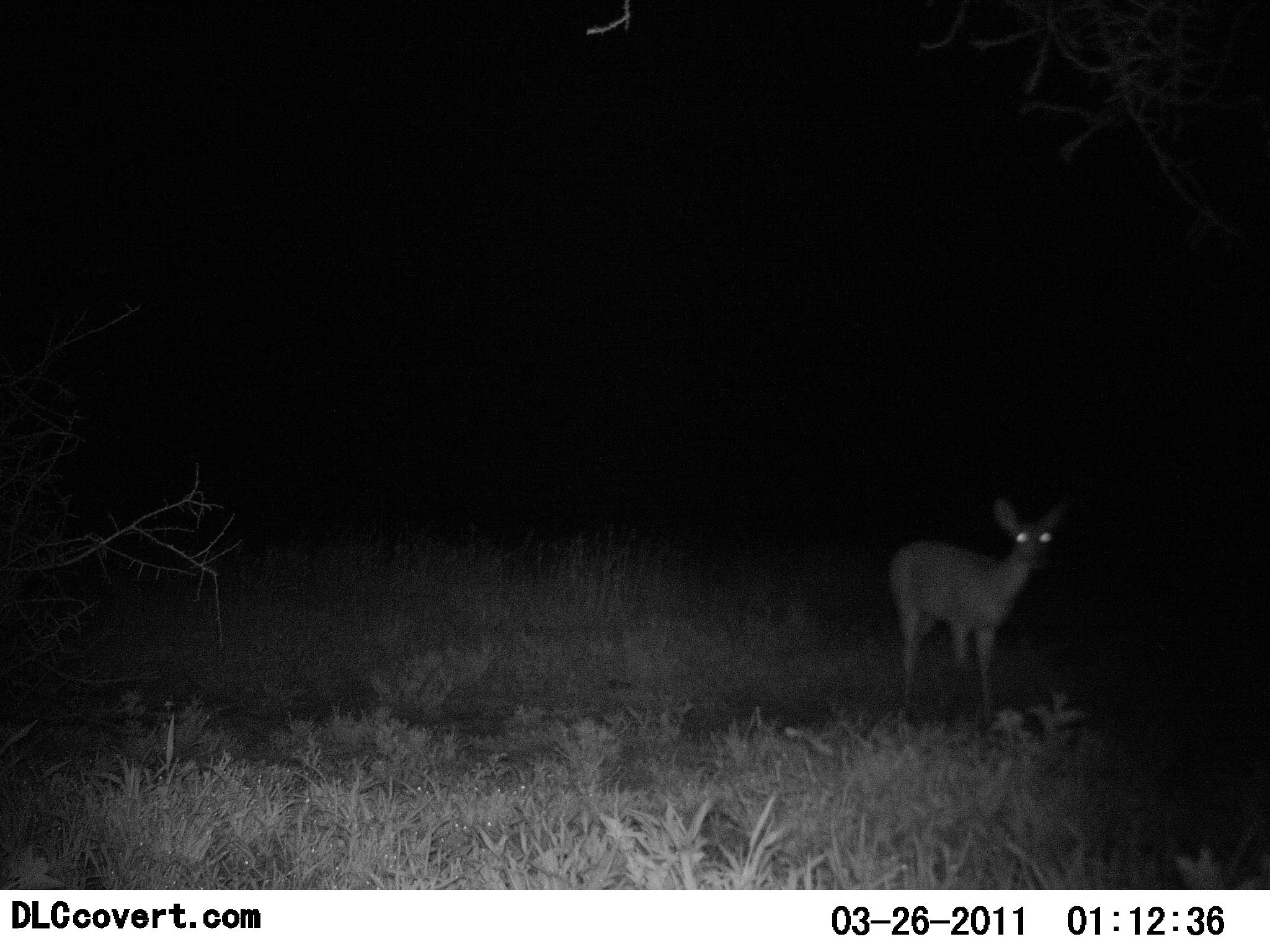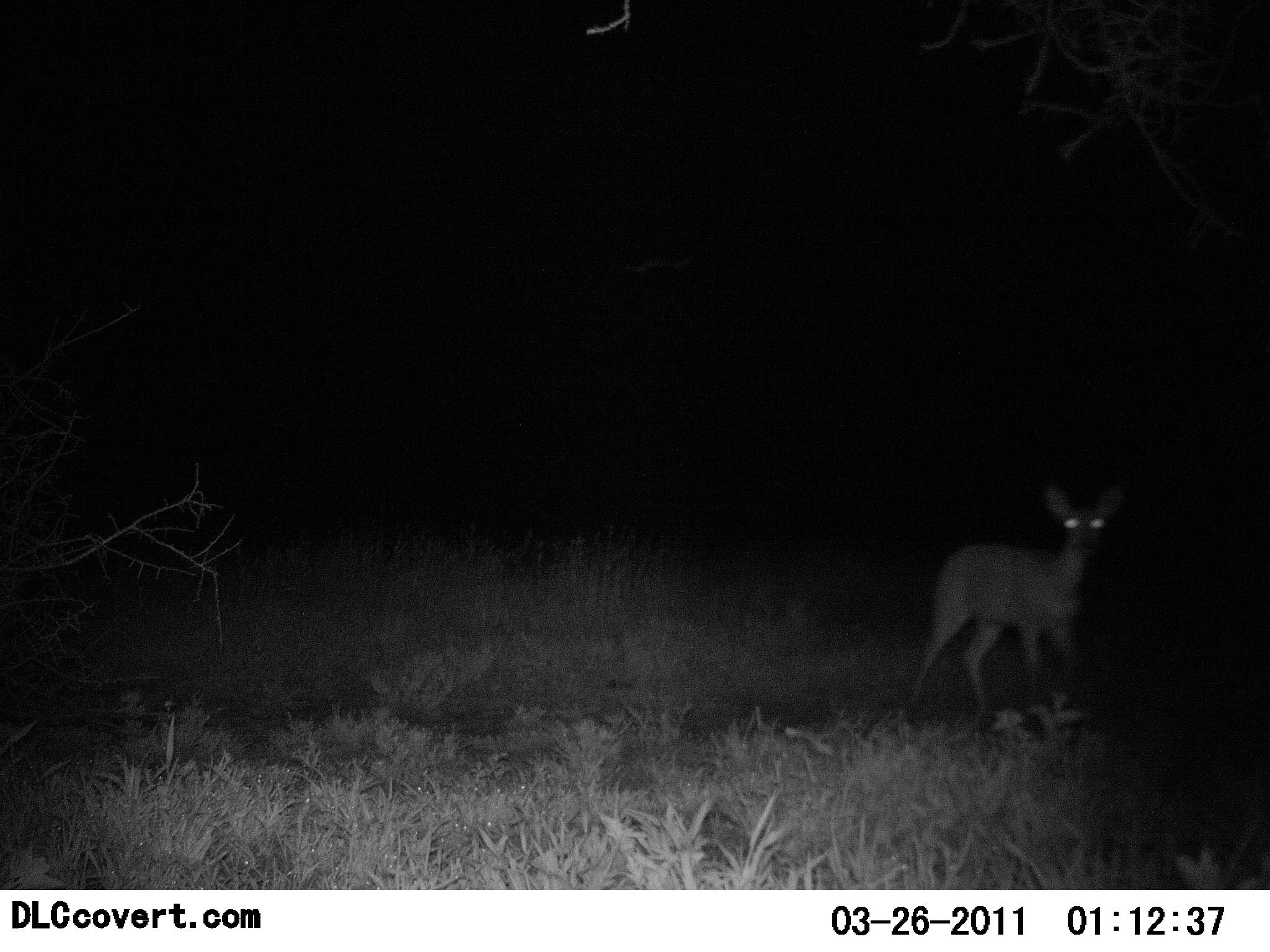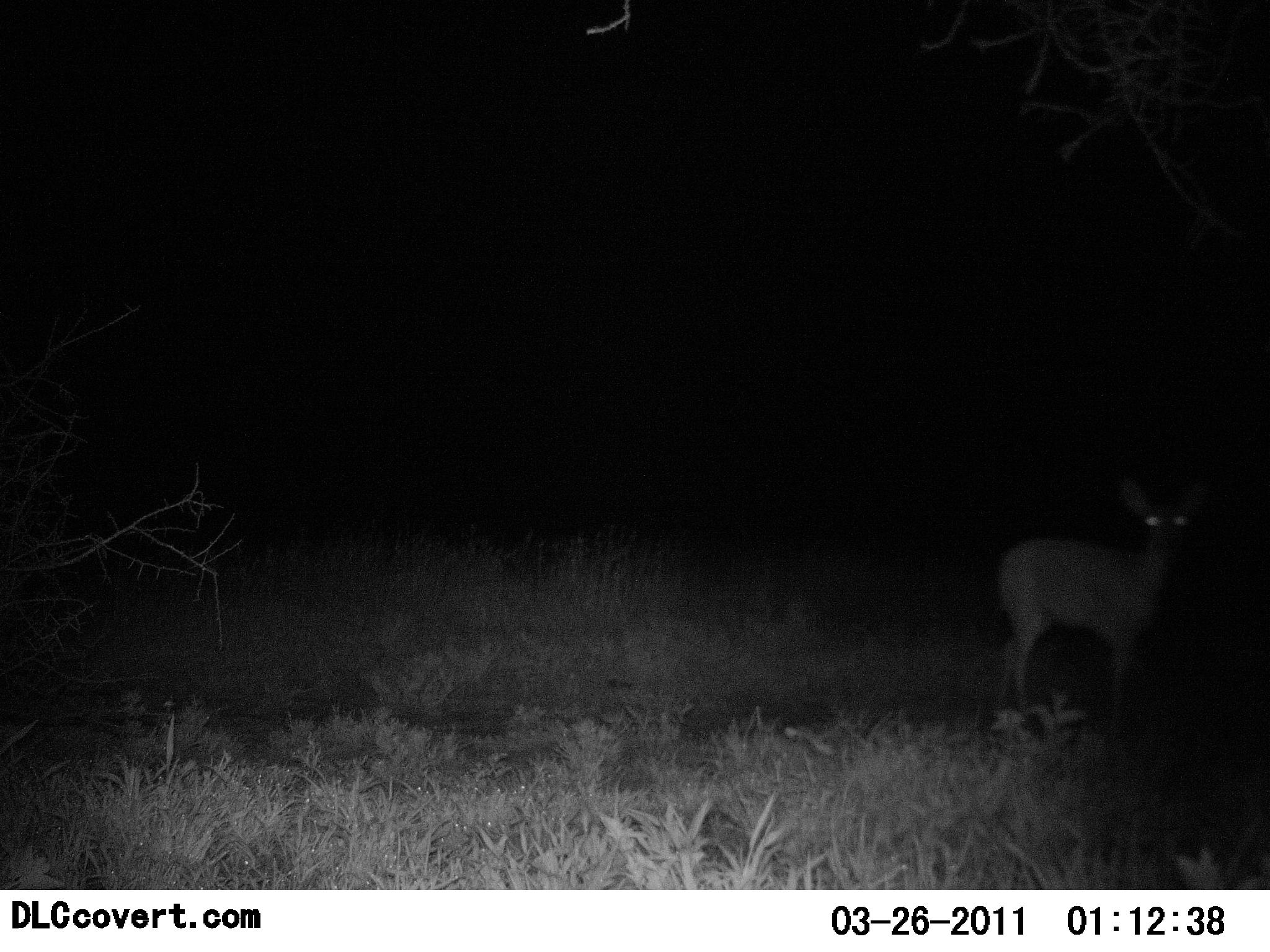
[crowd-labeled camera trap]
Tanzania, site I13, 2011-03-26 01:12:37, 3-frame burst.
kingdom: Animalia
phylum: Chordata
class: Mammalia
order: Artiodactyla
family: Bovidae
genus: Redunca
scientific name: Redunca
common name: reedbuck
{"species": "reedbuck (Redunca)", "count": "1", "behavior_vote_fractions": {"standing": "36%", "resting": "0%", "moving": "64%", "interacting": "0%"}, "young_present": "0%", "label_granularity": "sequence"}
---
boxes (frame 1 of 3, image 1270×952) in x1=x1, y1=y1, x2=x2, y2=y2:
animal: x1=888, y1=498, x2=1065, y2=729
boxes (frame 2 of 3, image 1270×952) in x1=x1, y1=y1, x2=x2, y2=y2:
animal: x1=906, y1=483, x2=1127, y2=731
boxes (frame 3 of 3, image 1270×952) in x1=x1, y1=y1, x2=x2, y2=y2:
animal: x1=997, y1=474, x2=1206, y2=737